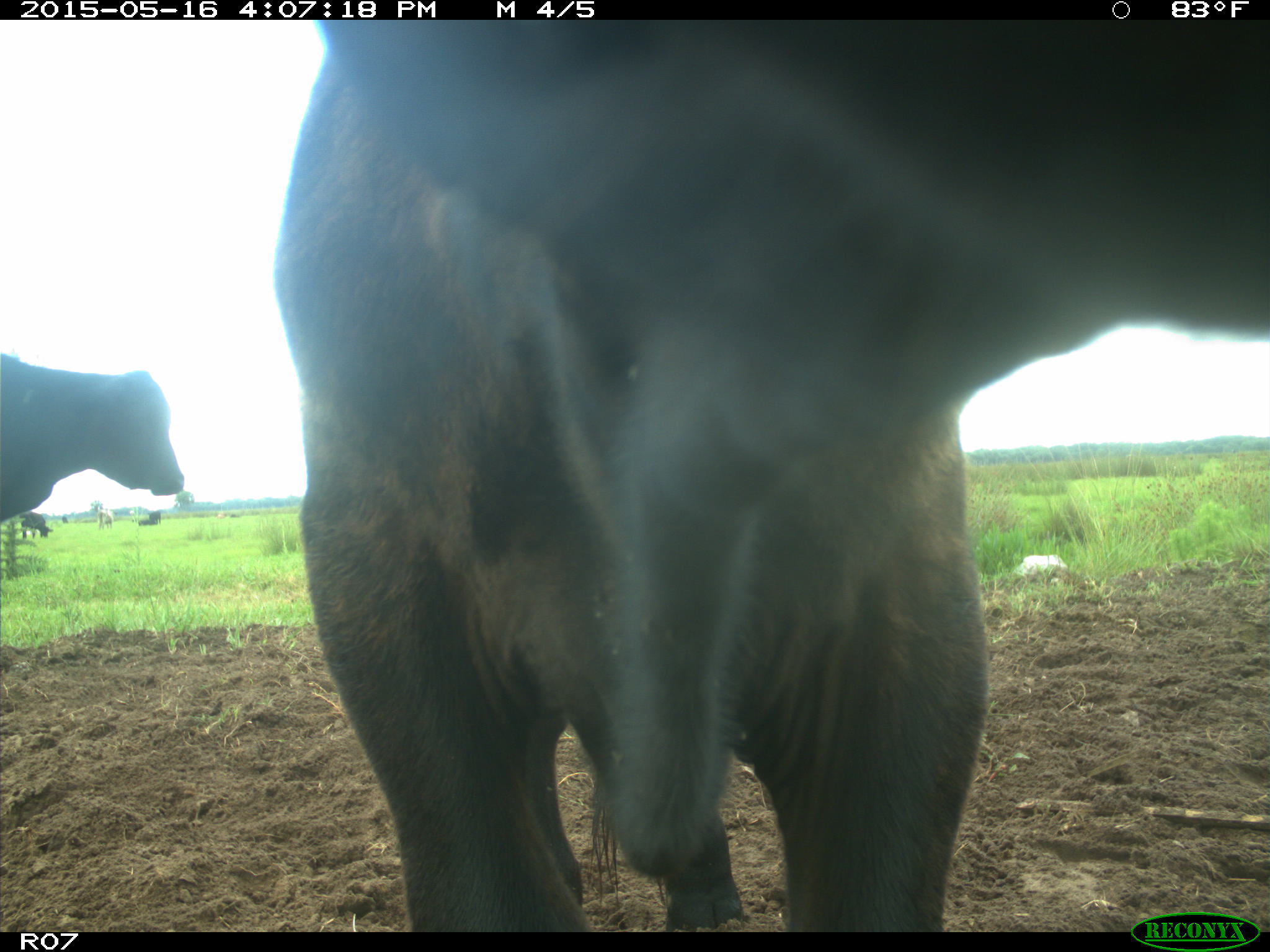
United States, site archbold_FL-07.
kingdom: Animalia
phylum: Chordata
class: Mammalia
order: Artiodactyla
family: Bovidae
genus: Bos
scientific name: Bos taurus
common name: domestic cow